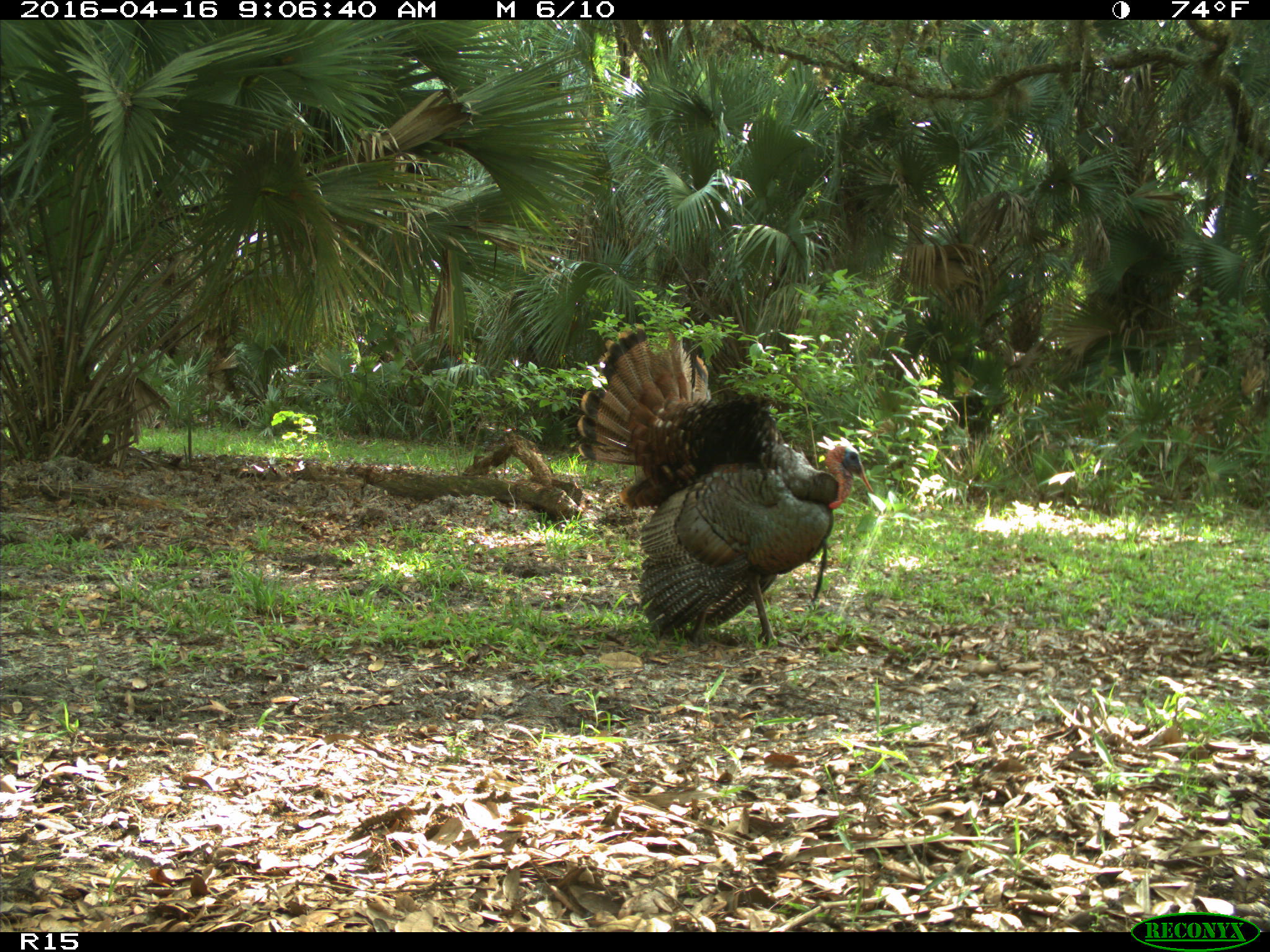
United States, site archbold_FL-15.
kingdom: Animalia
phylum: Chordata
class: Aves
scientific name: Aves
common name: birds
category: unidentified bird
Unidentified bird (birds) (Aves).